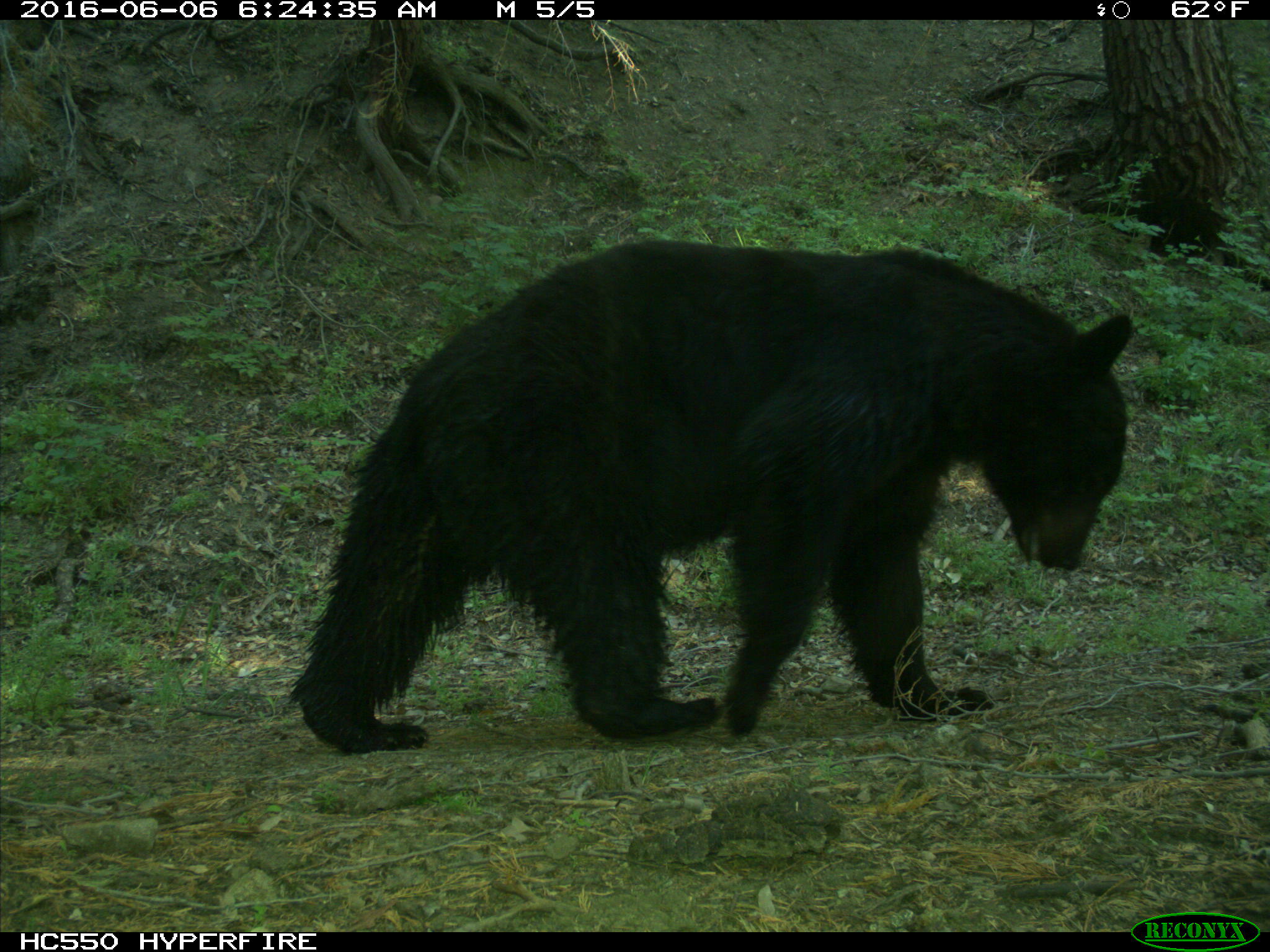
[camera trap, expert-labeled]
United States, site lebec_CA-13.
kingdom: Animalia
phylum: Chordata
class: Mammalia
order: Carnivora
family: Ursidae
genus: Ursus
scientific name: Ursus americanus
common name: american black bear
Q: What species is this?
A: Ursus americanus (american black bear).